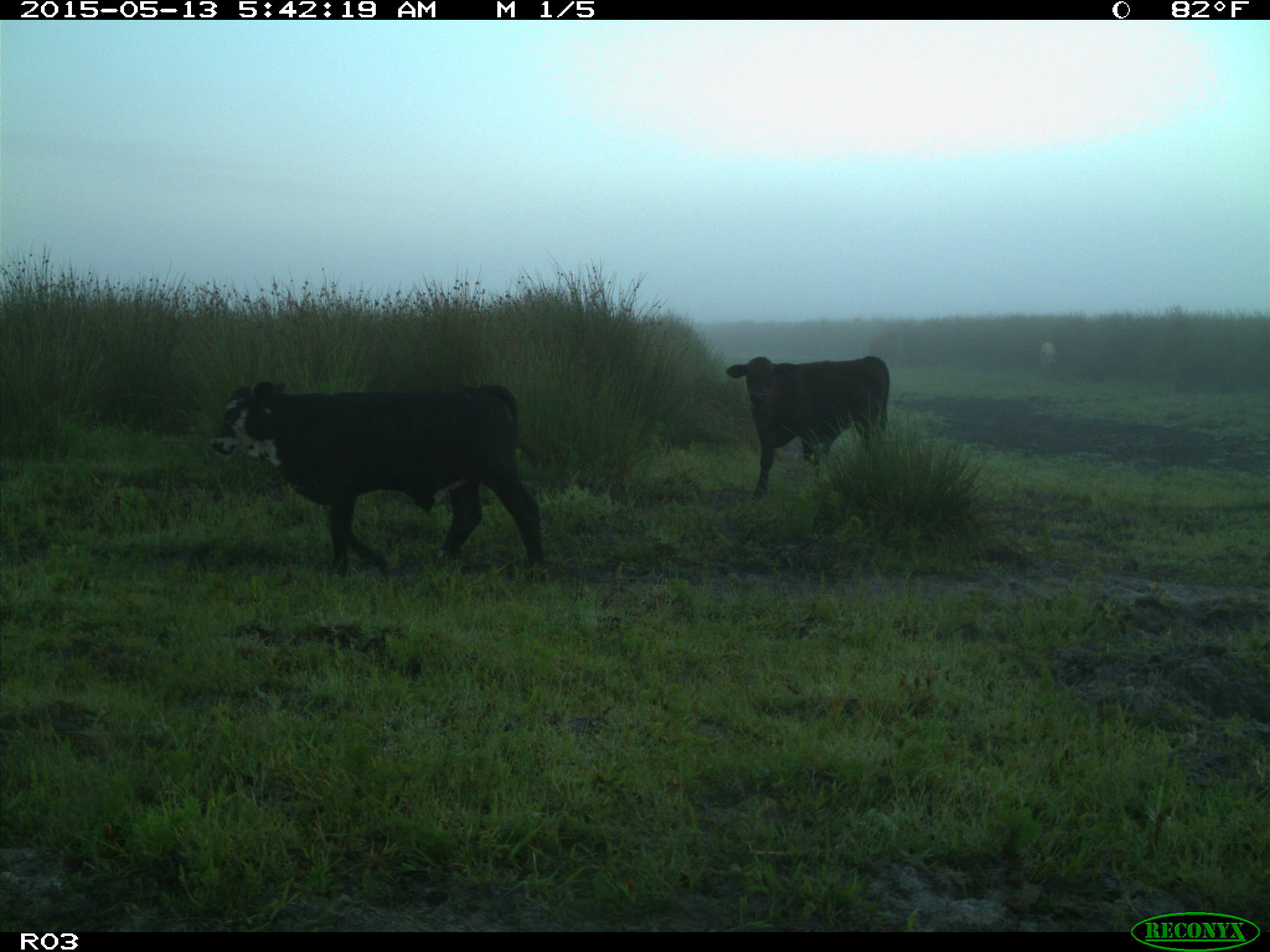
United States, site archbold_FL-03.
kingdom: Animalia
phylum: Chordata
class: Mammalia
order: Artiodactyla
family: Bovidae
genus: Bos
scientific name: Bos taurus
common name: domestic cow